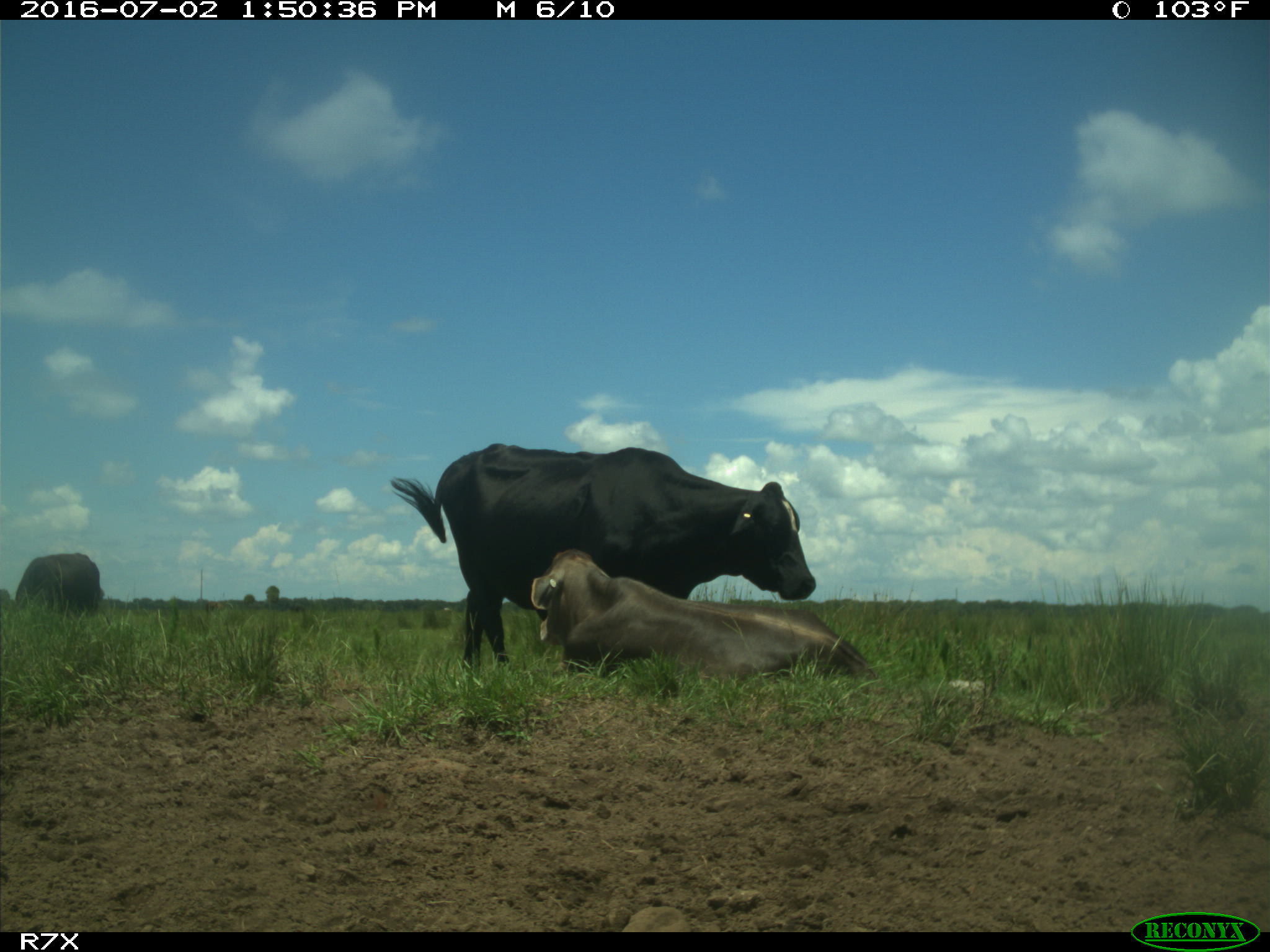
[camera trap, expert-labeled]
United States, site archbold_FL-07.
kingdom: Animalia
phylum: Chordata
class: Mammalia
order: Artiodactyla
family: Bovidae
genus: Bos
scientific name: Bos taurus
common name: domestic cow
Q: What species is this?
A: Bos taurus (domestic cow).